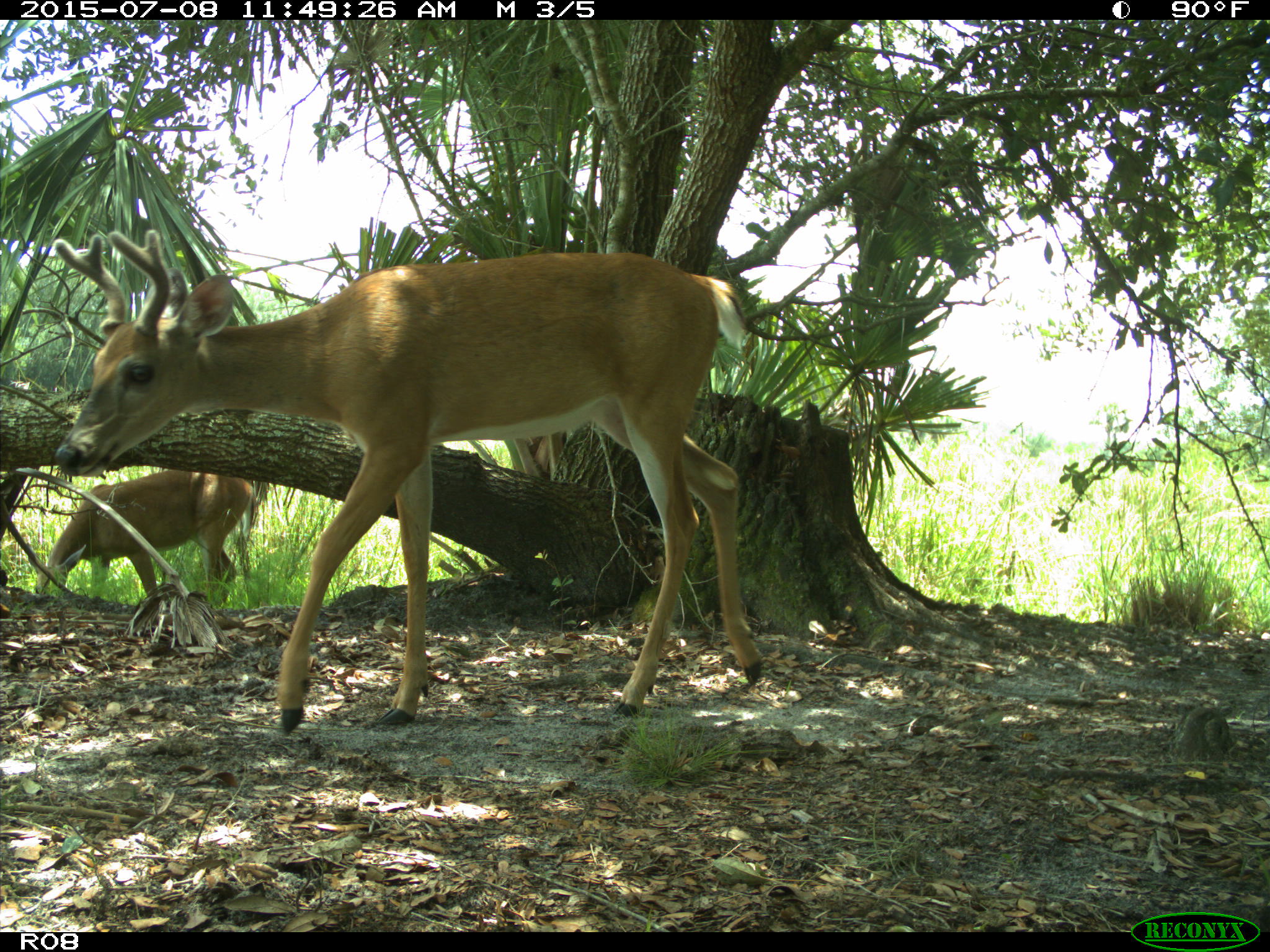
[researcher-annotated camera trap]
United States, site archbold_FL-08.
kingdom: Animalia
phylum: Chordata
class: Mammalia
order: Artiodactyla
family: Cervidae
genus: Odocoileus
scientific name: Odocoileus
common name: deer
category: unidentified deer